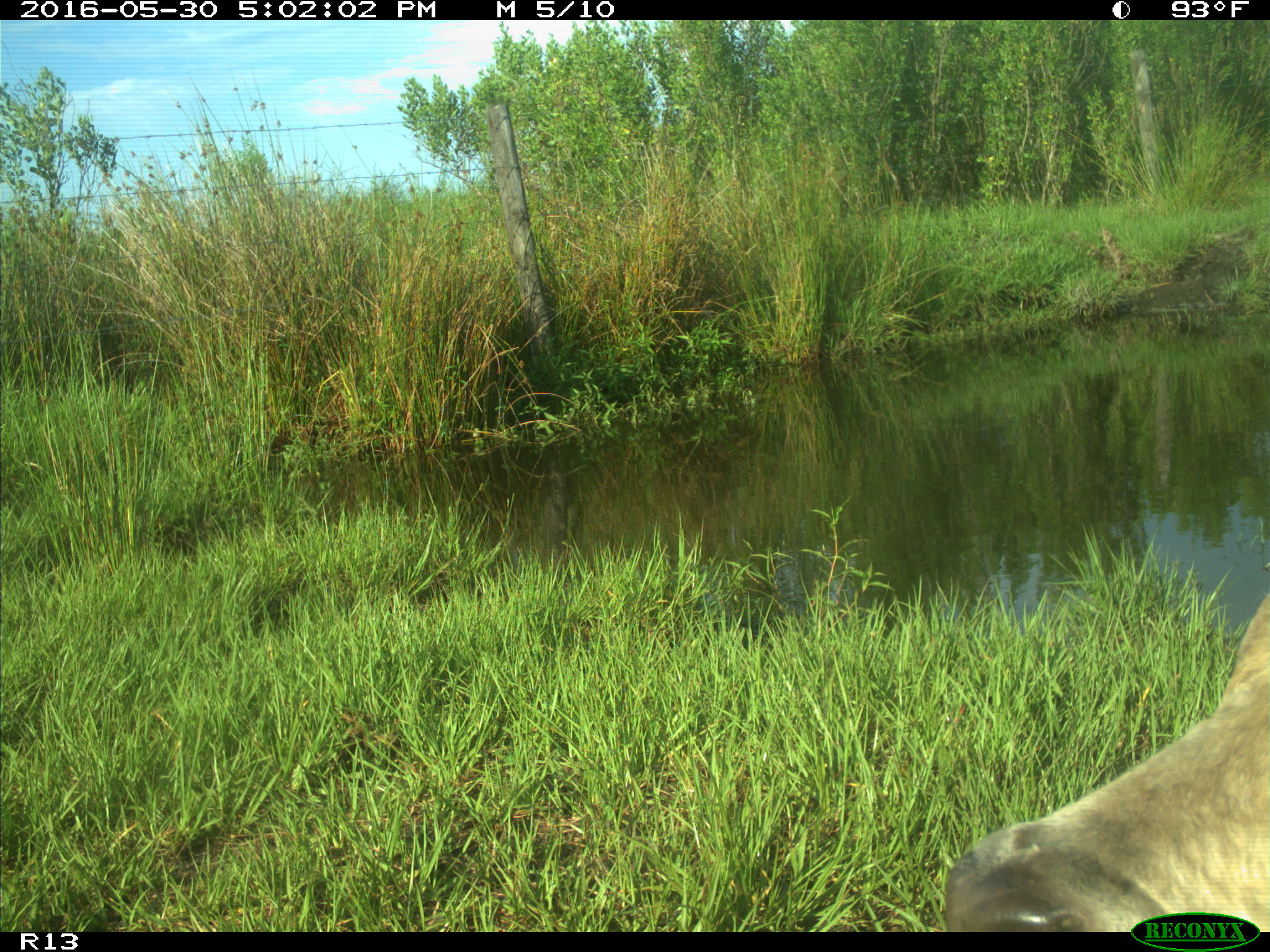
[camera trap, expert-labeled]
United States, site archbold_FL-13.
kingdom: Animalia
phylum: Chordata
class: Mammalia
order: Artiodactyla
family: Bovidae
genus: Bos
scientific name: Bos taurus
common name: domestic cow